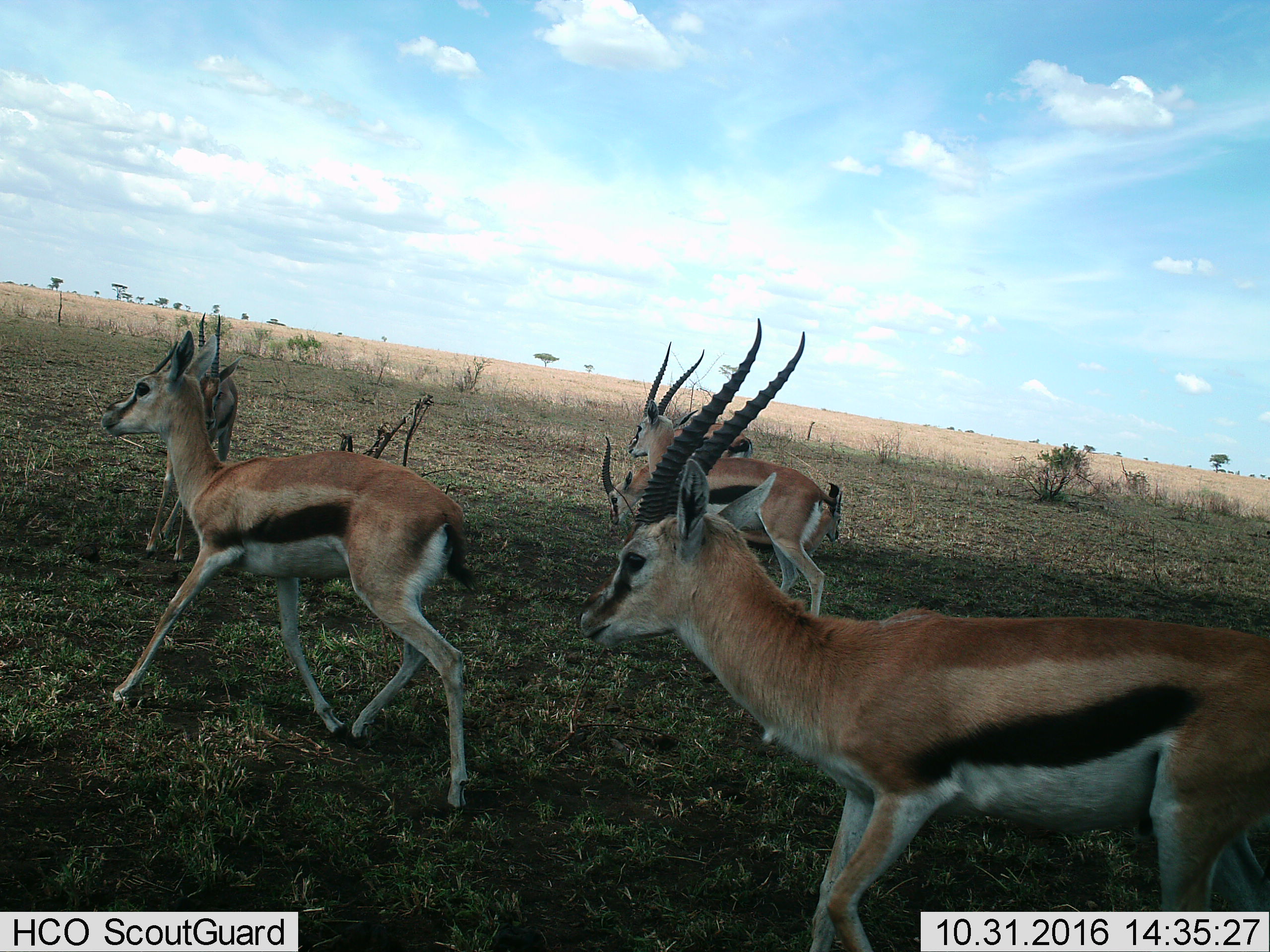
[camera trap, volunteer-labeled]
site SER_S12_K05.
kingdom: Animalia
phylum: Chordata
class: Mammalia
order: Artiodactyla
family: Bovidae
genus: Eudorcas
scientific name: Eudorcas thomsonii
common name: thomson's gazelle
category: gazellethomsons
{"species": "gazellethomsons (thomson's gazelle) (Eudorcas thomsonii)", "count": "5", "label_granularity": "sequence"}